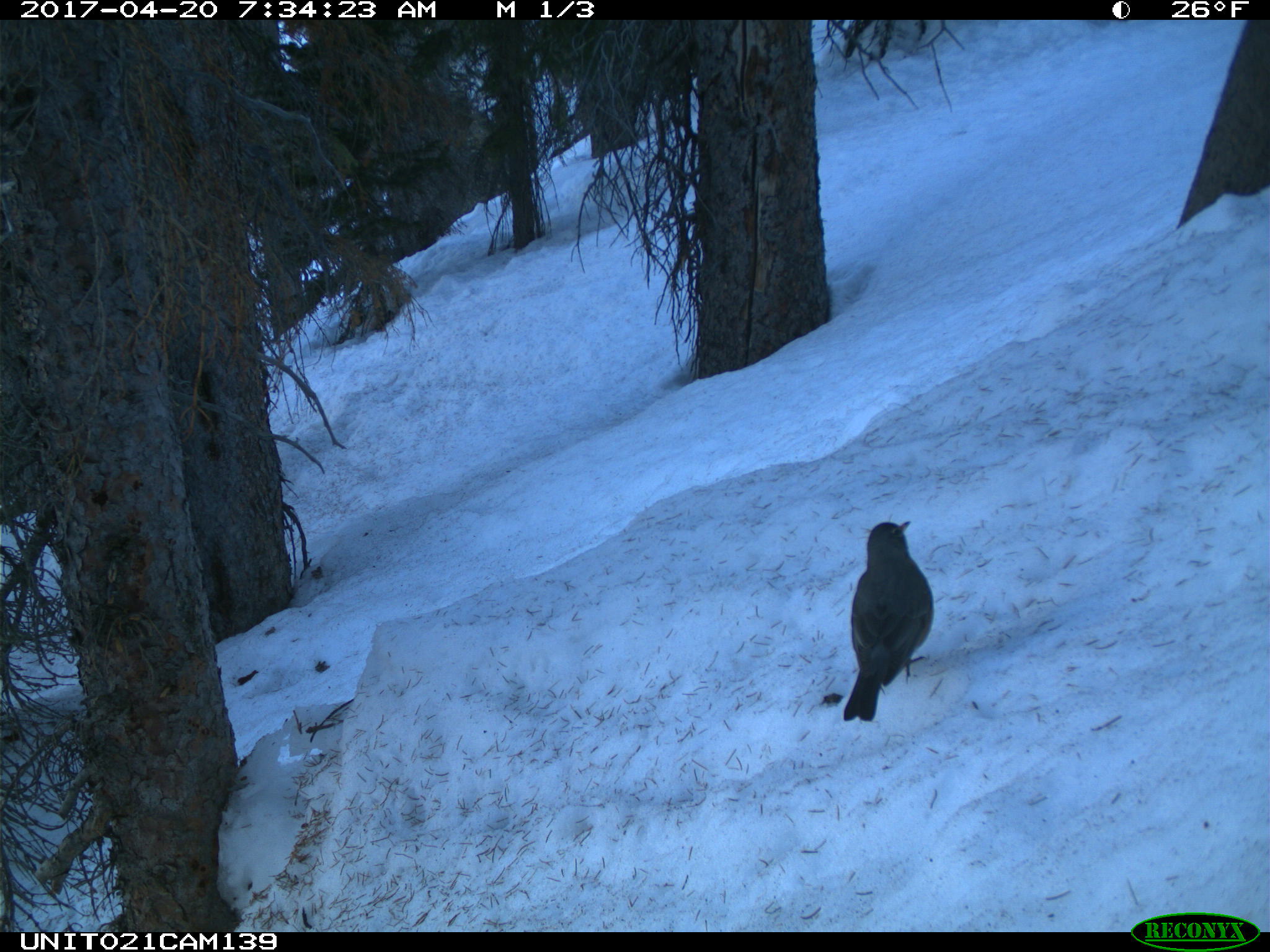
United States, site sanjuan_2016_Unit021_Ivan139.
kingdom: Animalia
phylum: Chordata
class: Aves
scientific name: Aves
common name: birds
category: unidentified bird